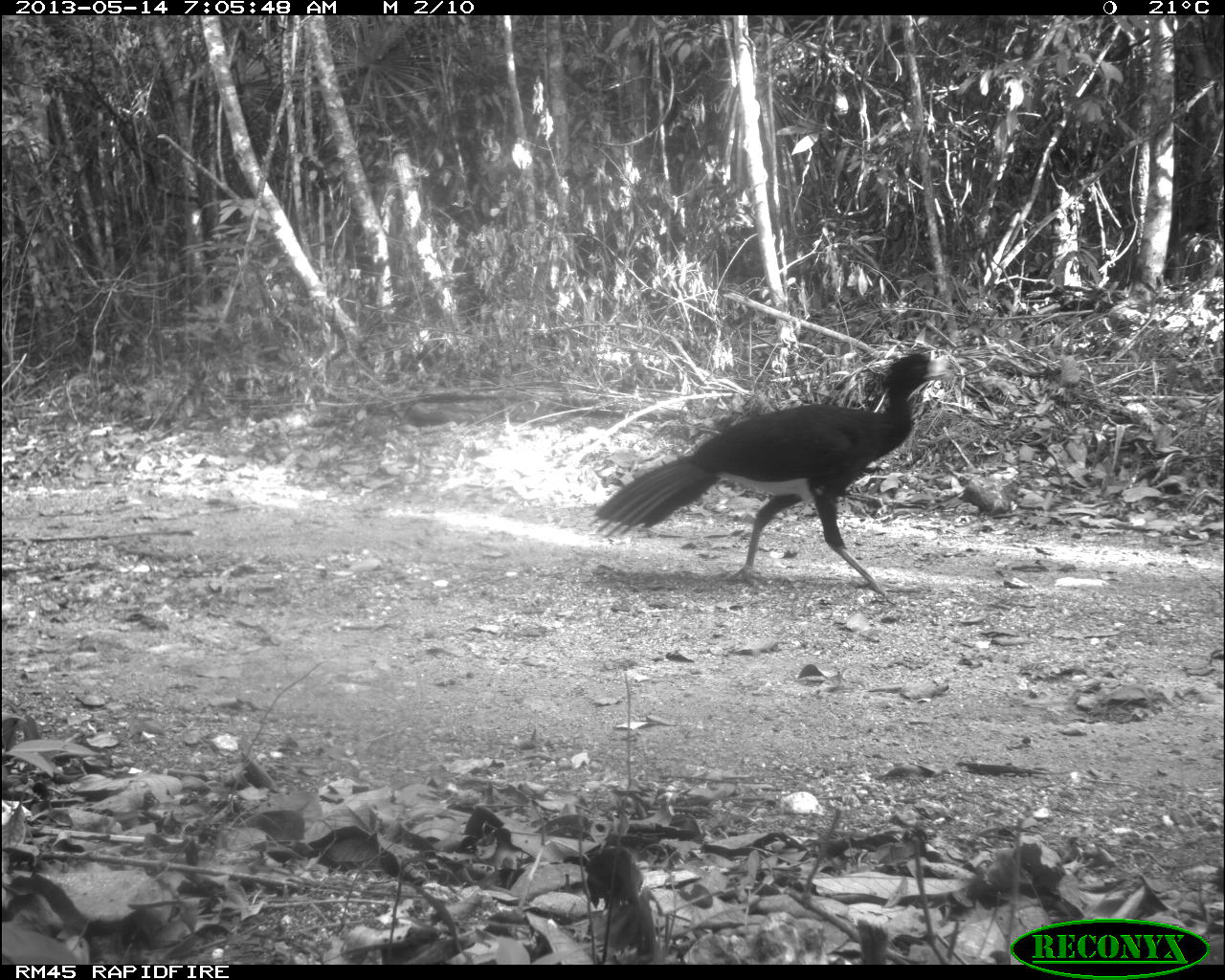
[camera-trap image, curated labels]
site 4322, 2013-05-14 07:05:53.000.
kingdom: Animalia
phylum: Chordata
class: Aves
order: Galliformes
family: Cracidae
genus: Crax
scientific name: Crax rubra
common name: great curassow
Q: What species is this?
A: Crax rubra (great curassow).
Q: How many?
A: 1.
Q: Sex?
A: Male.